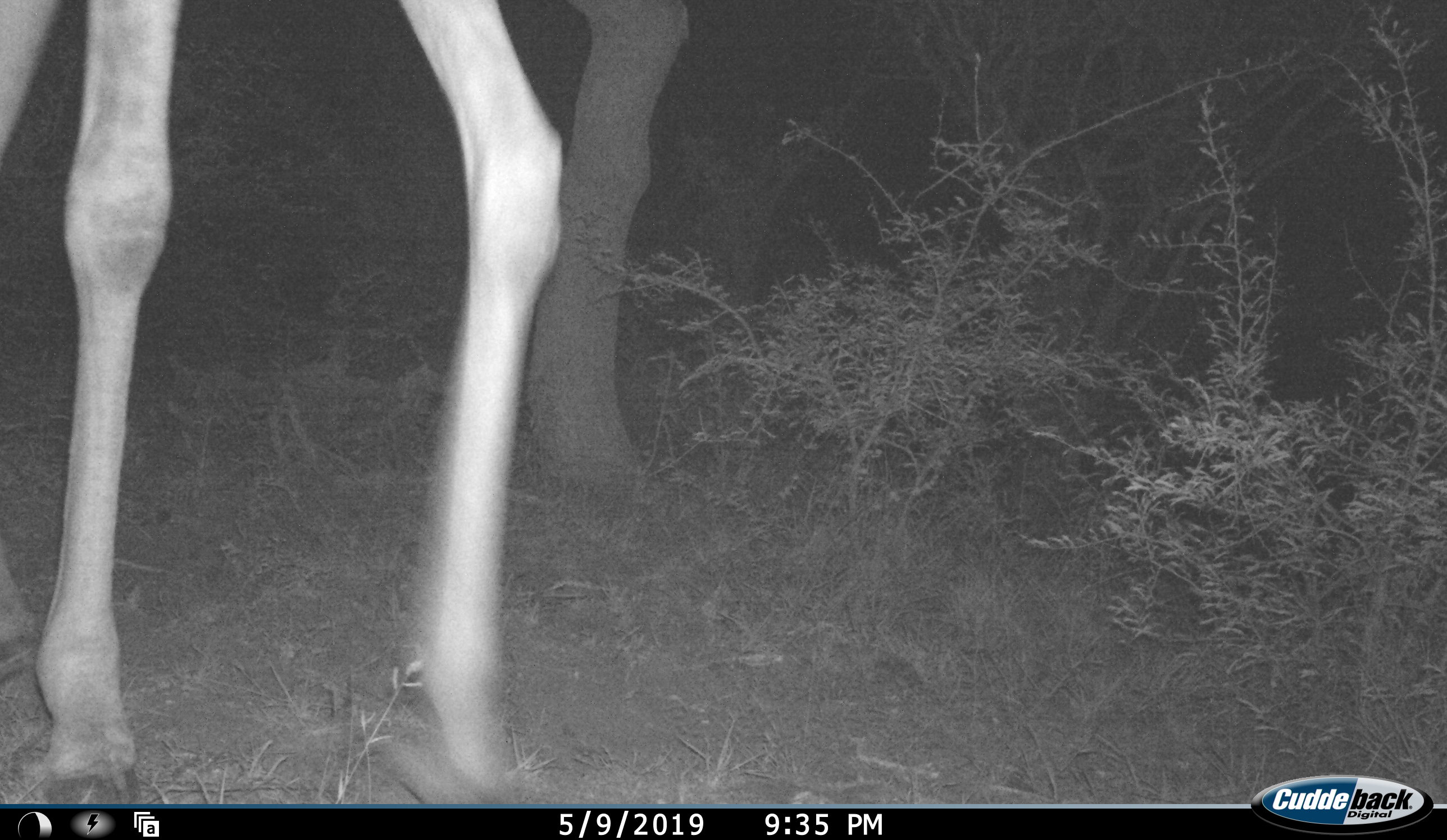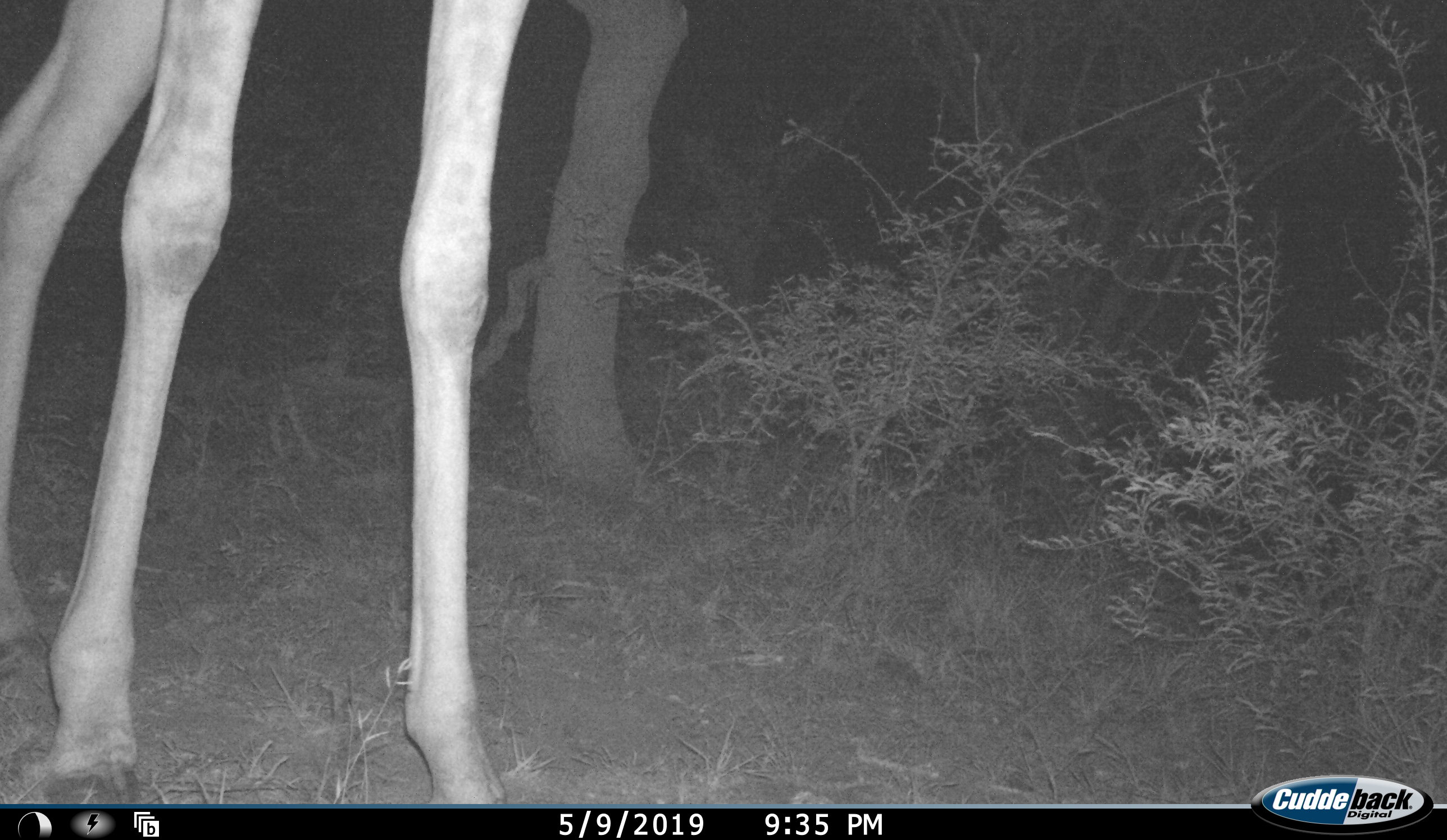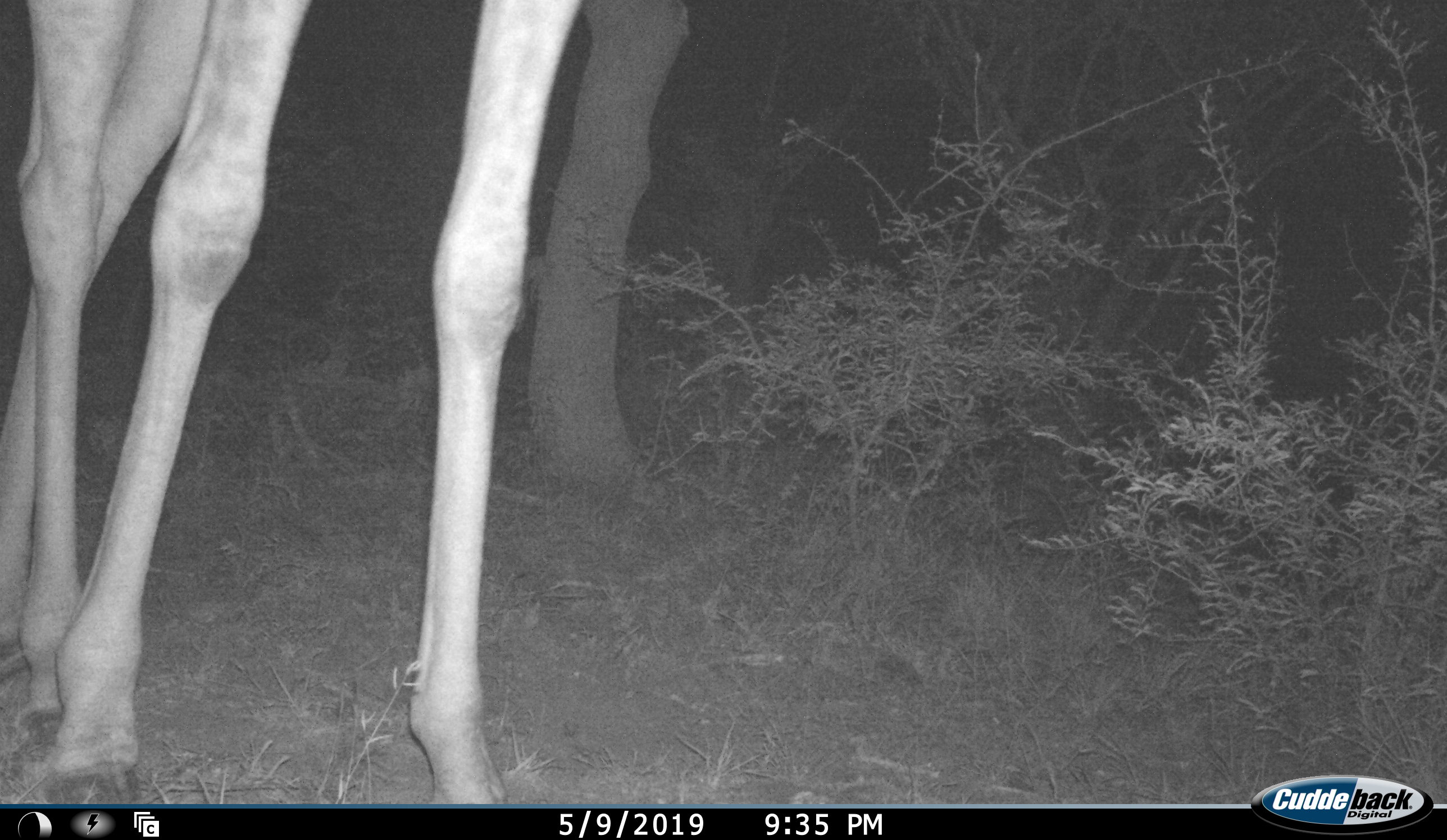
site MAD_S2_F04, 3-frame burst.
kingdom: Animalia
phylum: Chordata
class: Mammalia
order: Artiodactyla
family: Giraffidae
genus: Giraffa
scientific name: Giraffa camelopardalis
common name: giraffe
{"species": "giraffe (Giraffa camelopardalis)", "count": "1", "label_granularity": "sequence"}